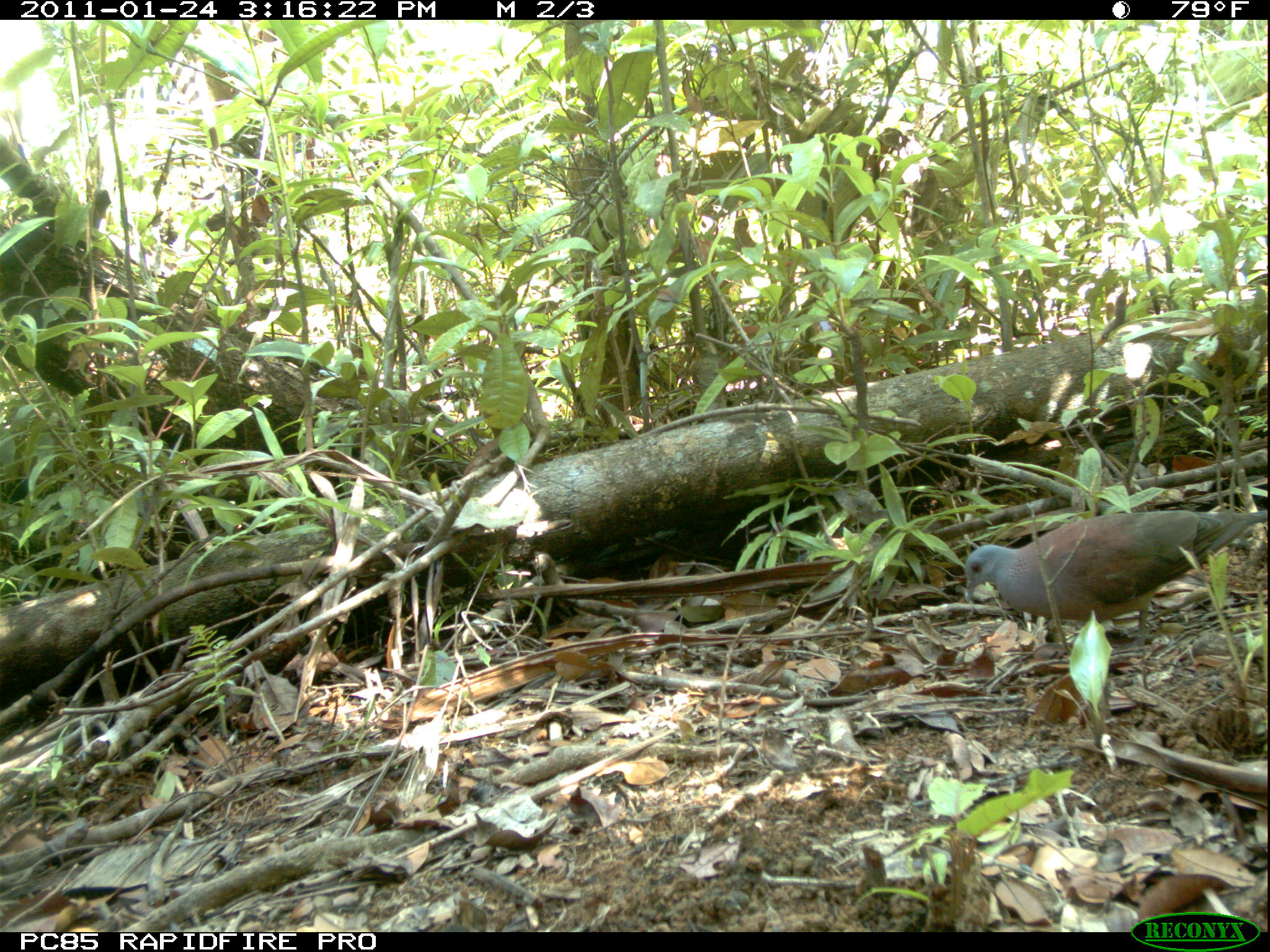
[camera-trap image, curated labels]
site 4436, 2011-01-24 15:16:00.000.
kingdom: Animalia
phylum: Chordata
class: Aves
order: Columbiformes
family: Columbidae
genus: Streptopelia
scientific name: Streptopelia picturata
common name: malagasy turtle dove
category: nesoenas picturata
Nesoenas picturata (malagasy turtle dove) (Streptopelia picturata), count 1.